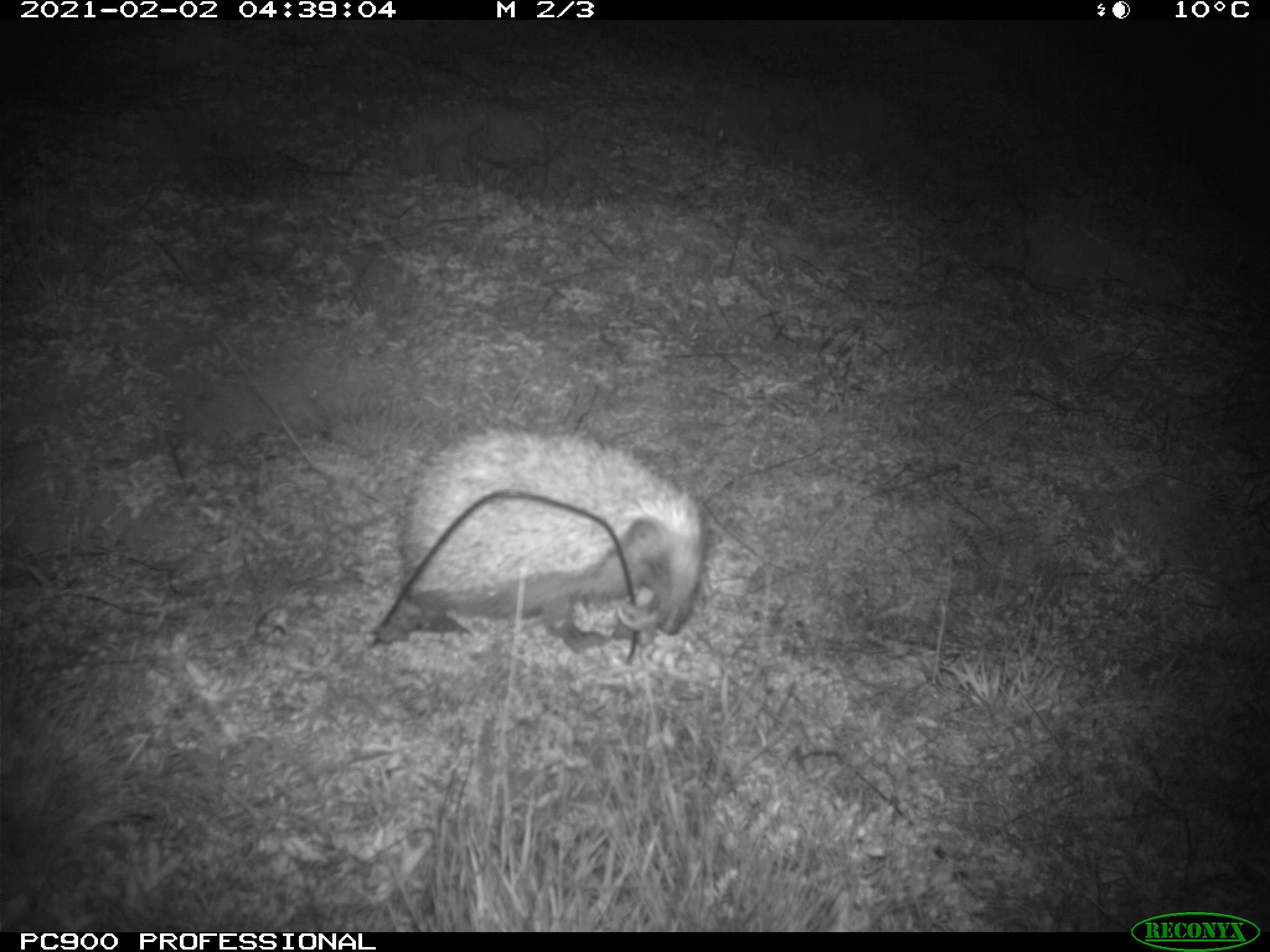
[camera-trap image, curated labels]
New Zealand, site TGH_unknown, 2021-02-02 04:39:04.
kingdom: Animalia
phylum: Chordata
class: Mammalia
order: Eulipotyphla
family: Erinaceidae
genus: Erinaceus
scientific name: Erinaceus europaeus europaeus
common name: european hedgehog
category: hedgehog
Hedgehog (european hedgehog) (Erinaceus europaeus europaeus).